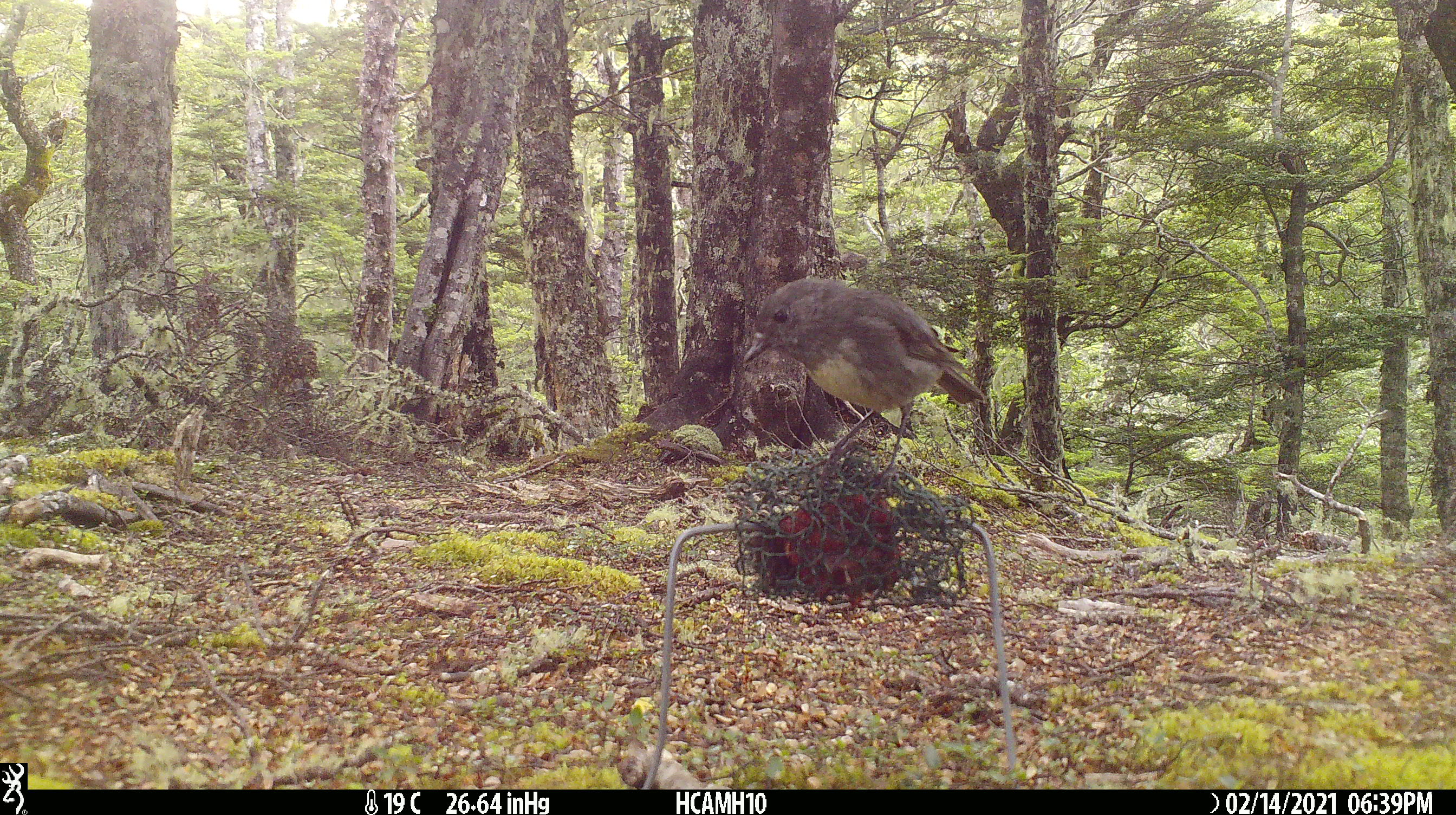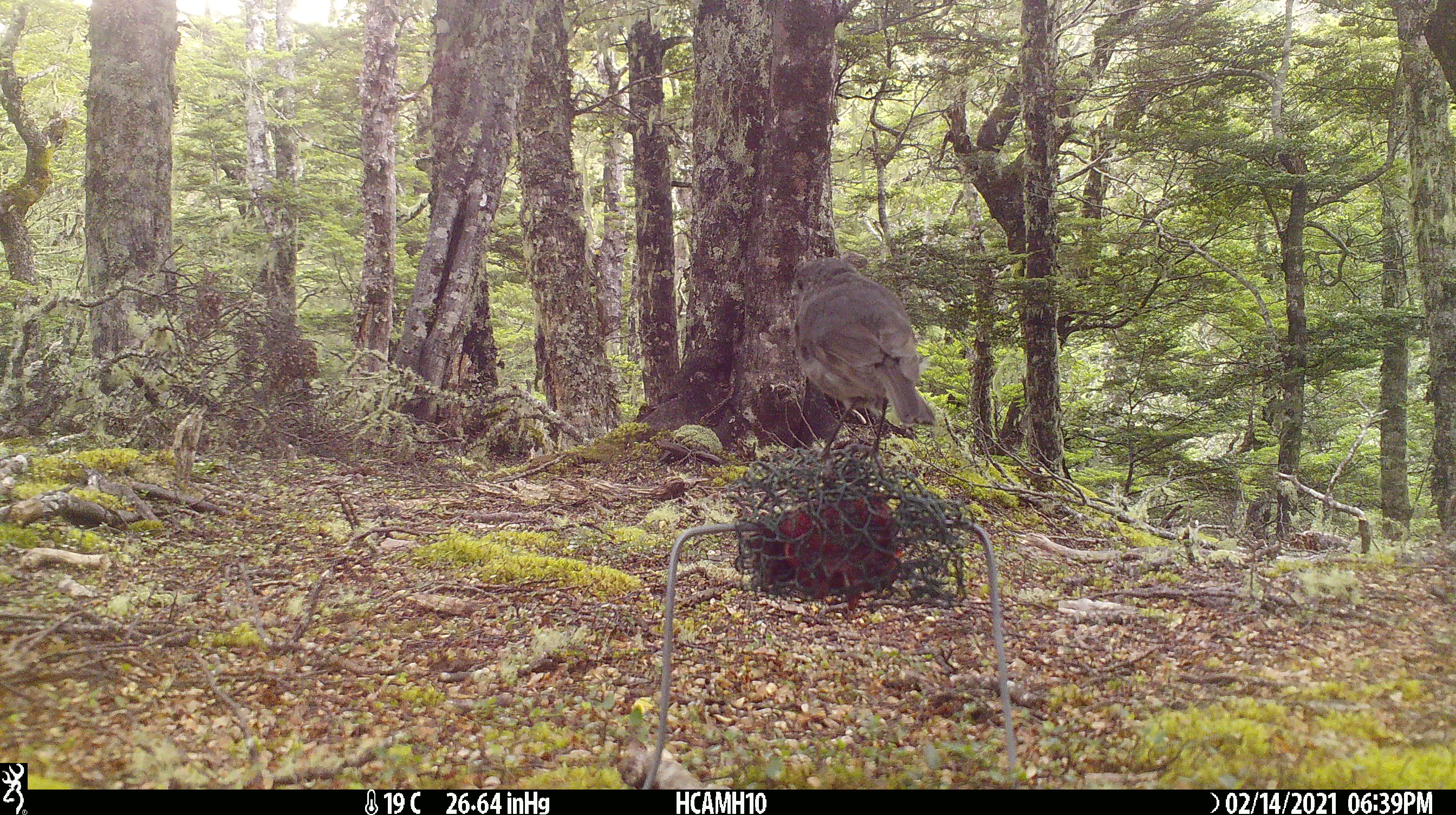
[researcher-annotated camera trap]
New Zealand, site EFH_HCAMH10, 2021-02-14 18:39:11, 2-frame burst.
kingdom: Animalia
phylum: Chordata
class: Aves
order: Passeriformes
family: Petroicidae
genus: Petroica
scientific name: Petroica australis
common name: new zealand robin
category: robin